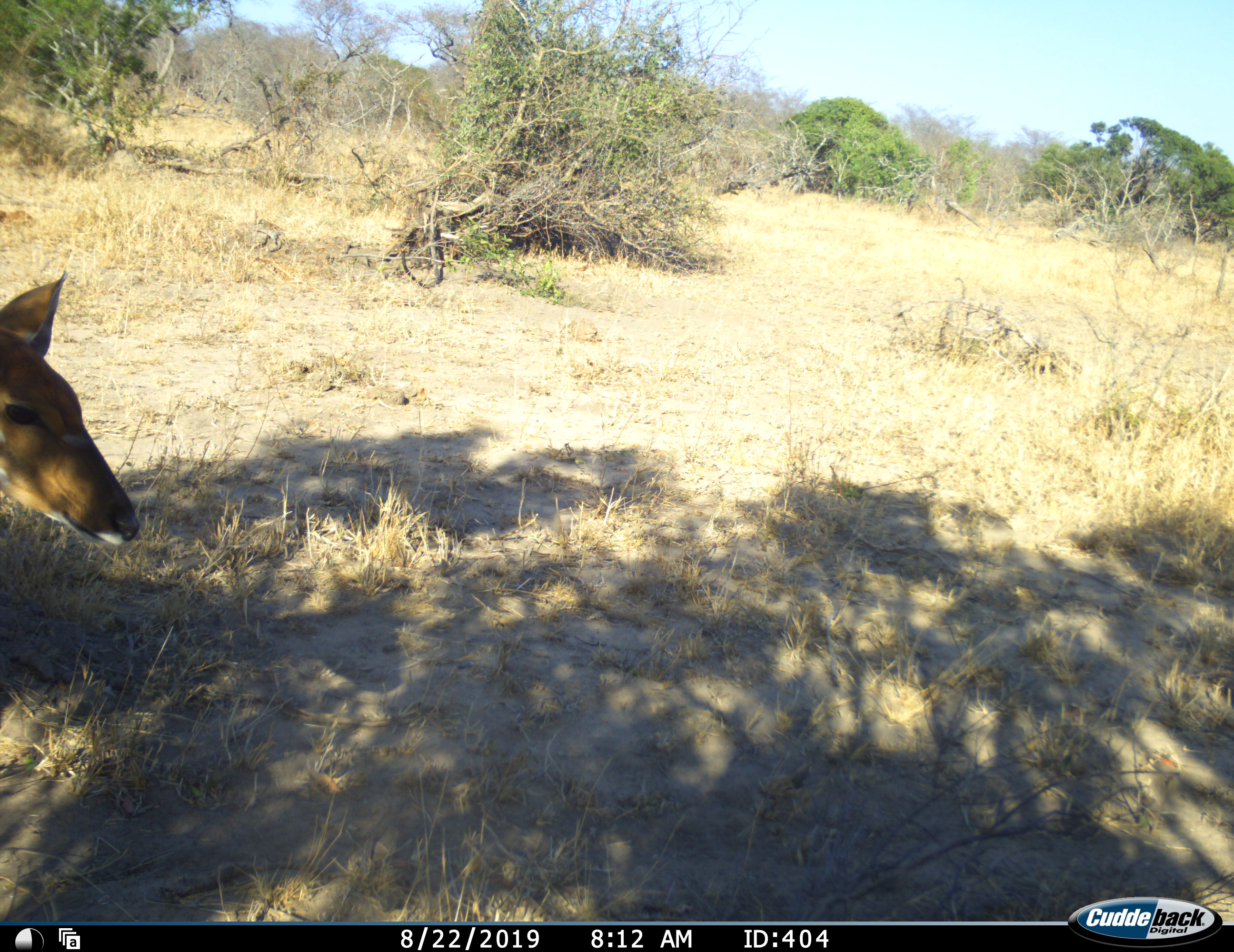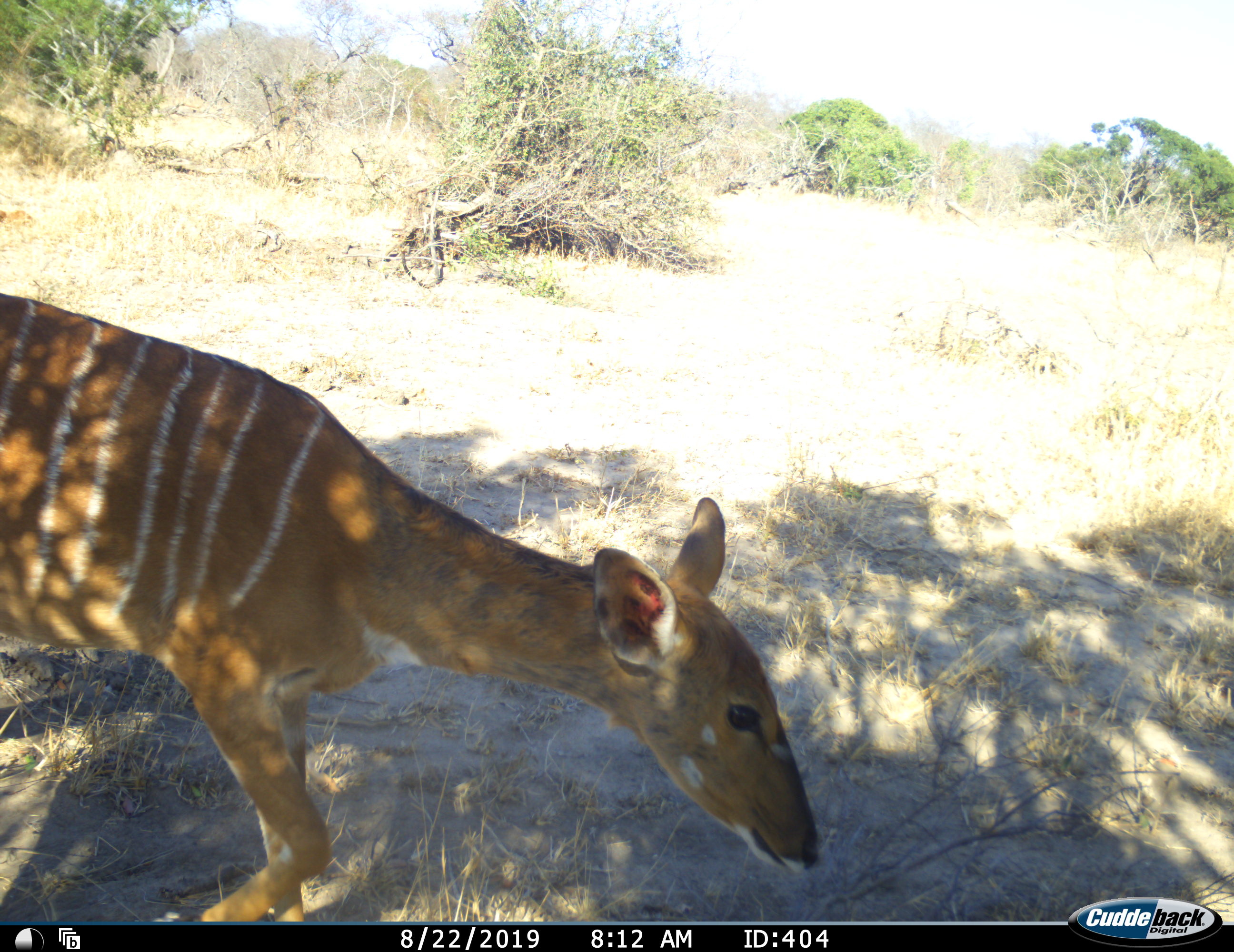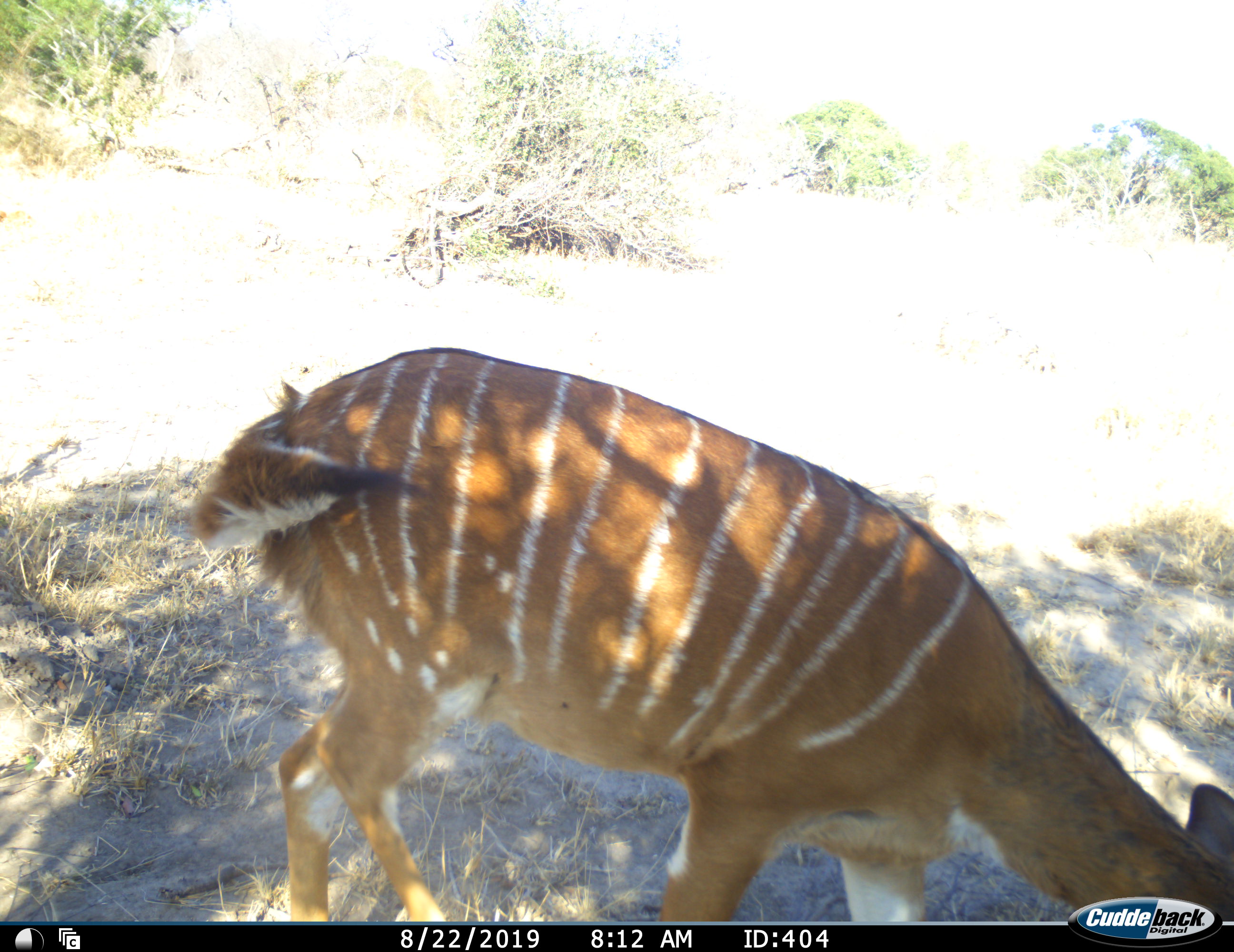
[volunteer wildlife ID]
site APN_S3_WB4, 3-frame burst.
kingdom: Animalia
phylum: Chordata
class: Mammalia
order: Artiodactyla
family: Bovidae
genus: Tragelaphus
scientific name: Tragelaphus angasii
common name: nyala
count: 1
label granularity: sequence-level